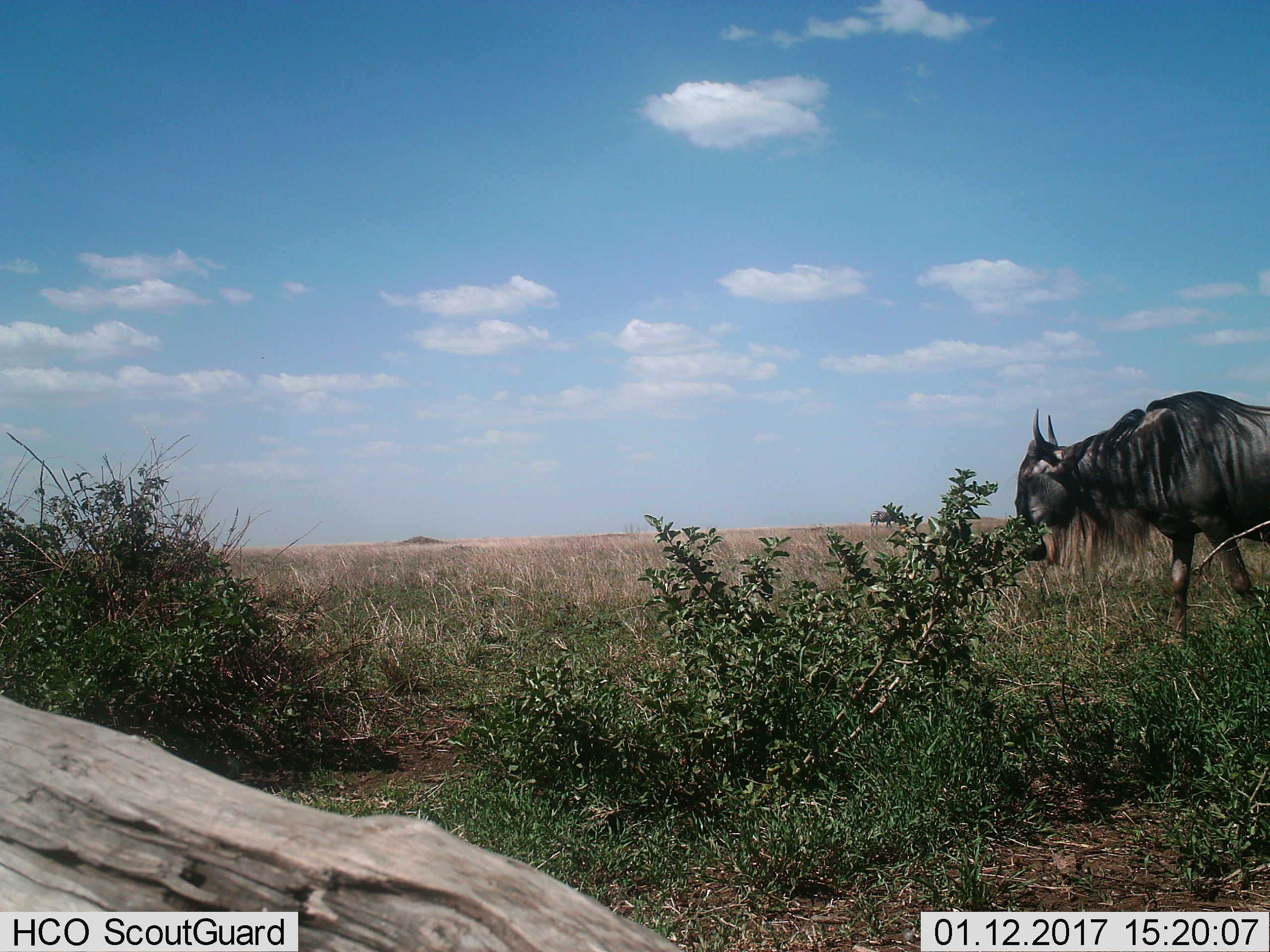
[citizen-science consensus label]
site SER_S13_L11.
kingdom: Animalia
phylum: Chordata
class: Mammalia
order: Artiodactyla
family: Bovidae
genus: Connochaetes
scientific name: Connochaetes taurinus taurinus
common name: blue wildebeest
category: wildebeestblue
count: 1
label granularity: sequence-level